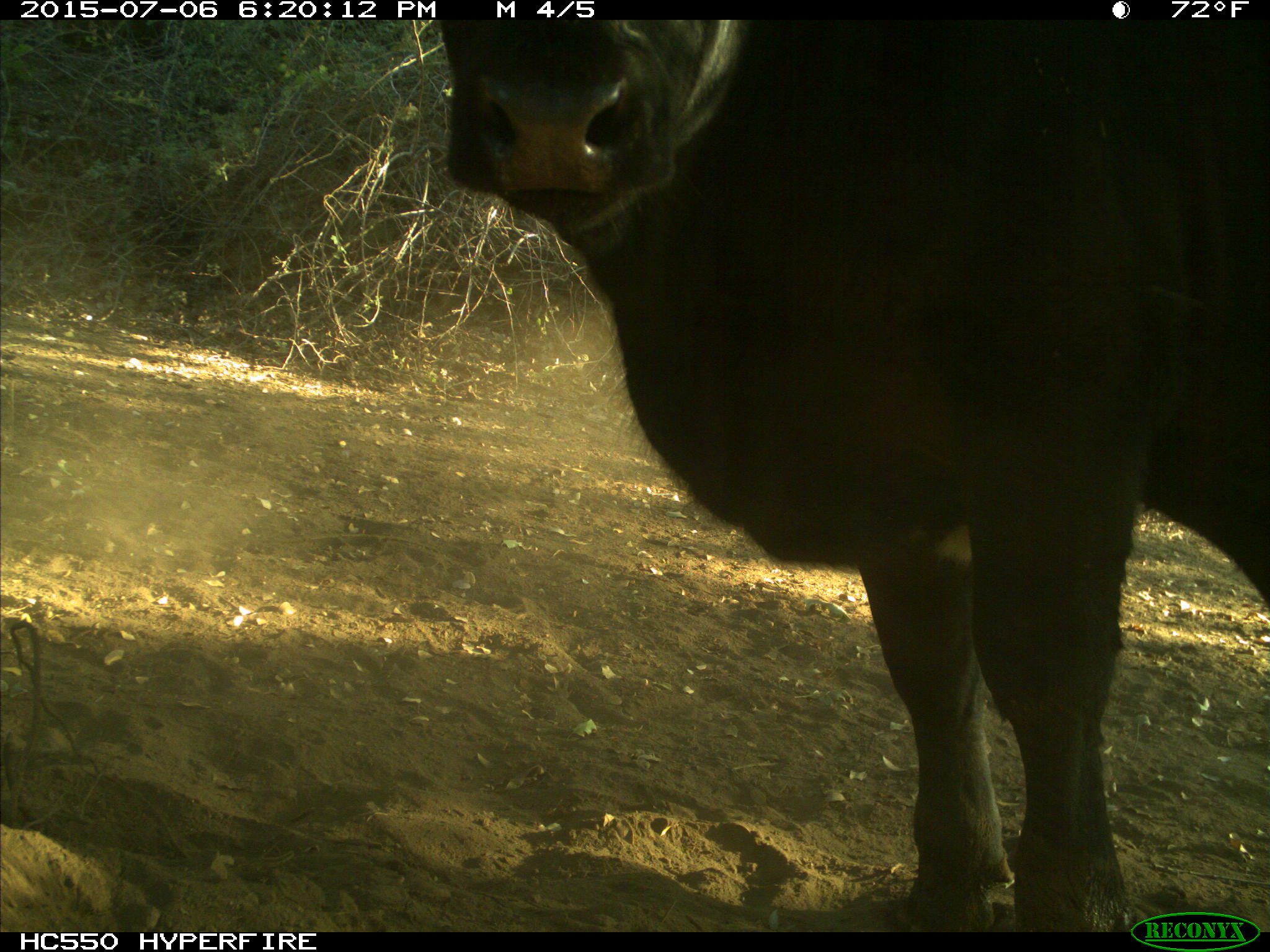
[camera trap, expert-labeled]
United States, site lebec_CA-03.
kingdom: Animalia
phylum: Chordata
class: Mammalia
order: Artiodactyla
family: Bovidae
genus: Bos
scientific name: Bos taurus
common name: domestic cow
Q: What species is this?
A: Bos taurus (domestic cow).